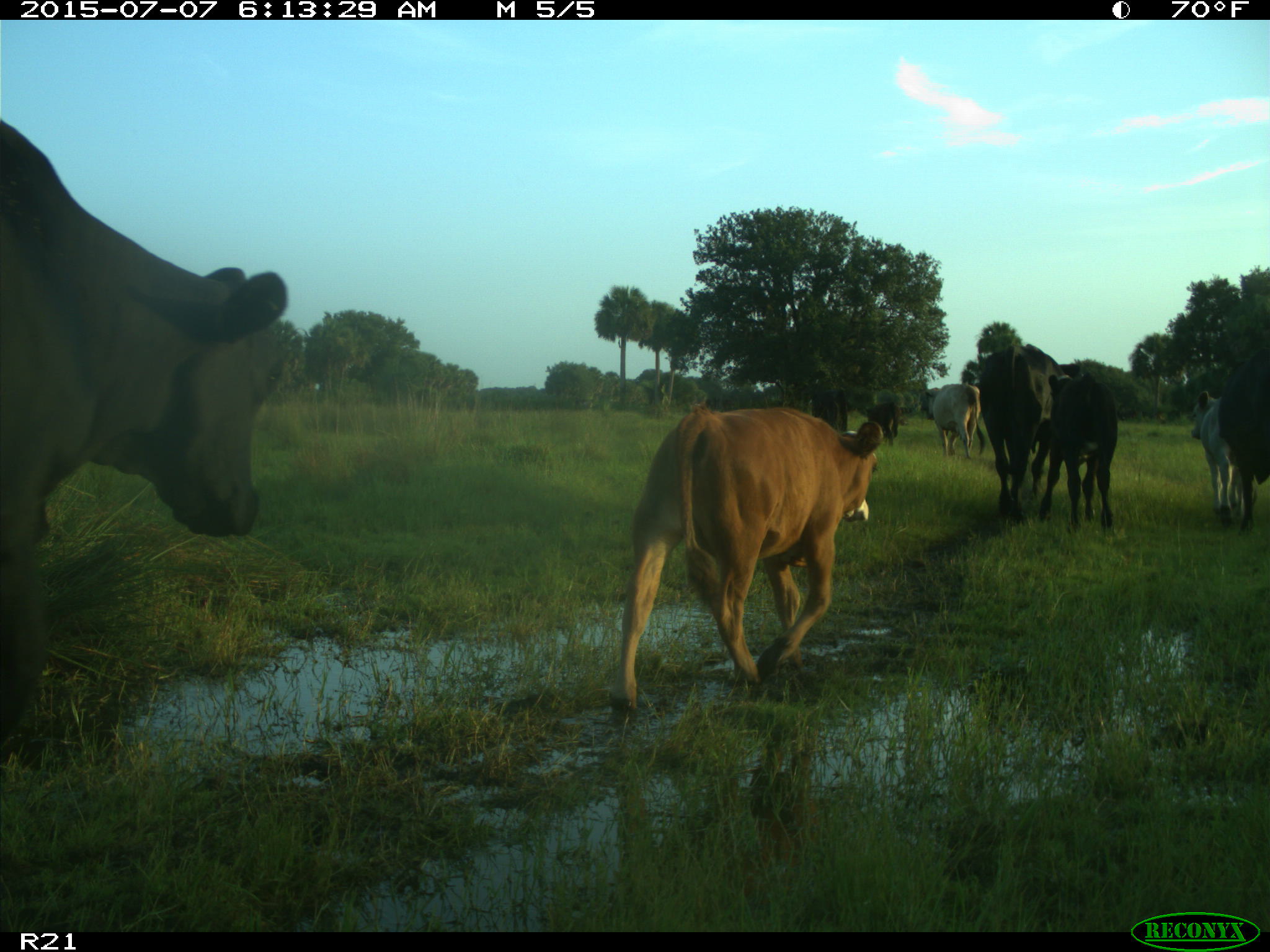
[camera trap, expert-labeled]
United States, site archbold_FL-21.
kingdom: Animalia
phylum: Chordata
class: Mammalia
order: Artiodactyla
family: Bovidae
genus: Bos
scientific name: Bos taurus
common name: domestic cow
Bos taurus (domestic cow).